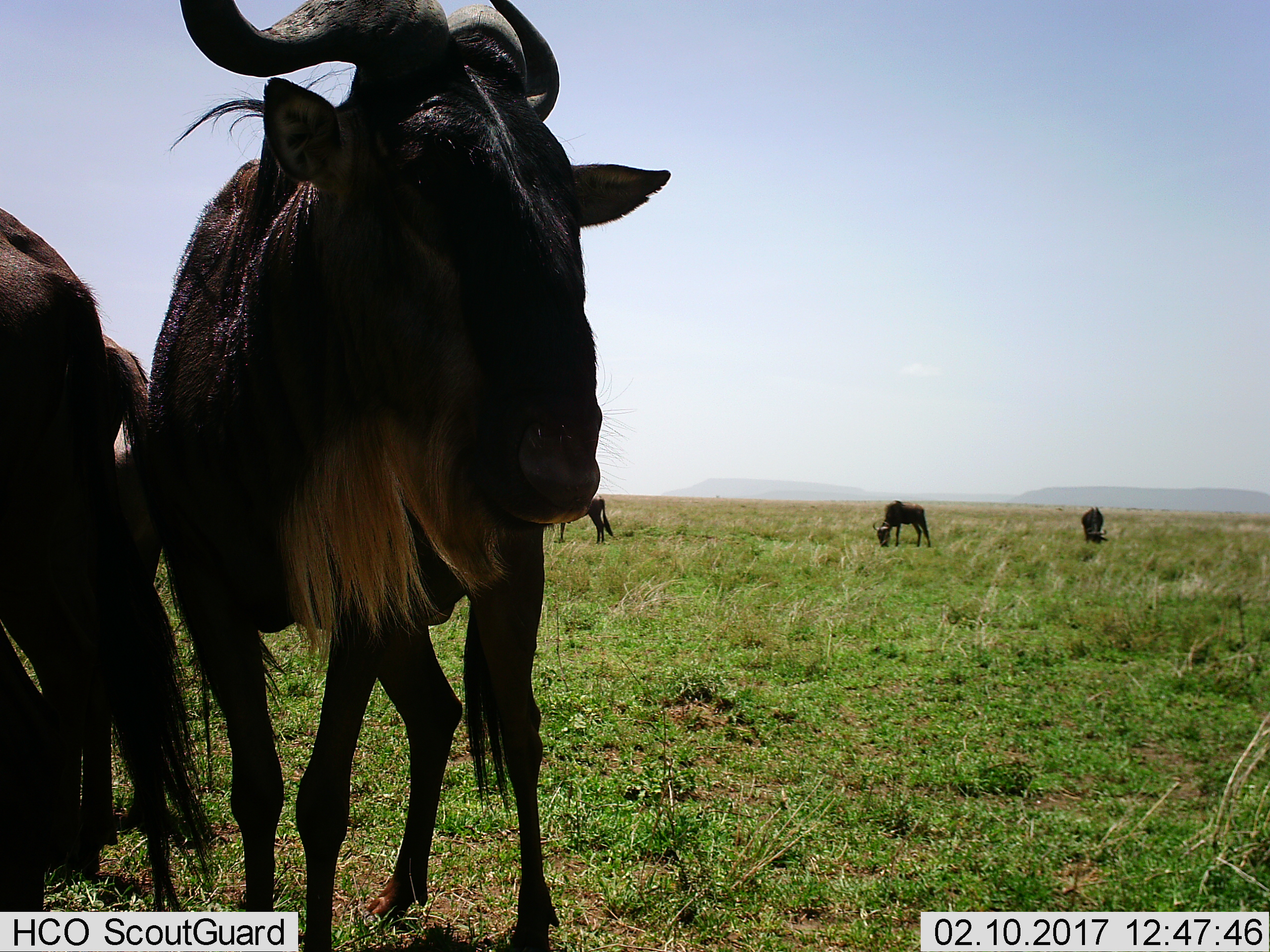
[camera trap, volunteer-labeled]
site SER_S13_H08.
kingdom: Animalia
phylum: Chordata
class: Mammalia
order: Artiodactyla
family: Bovidae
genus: Connochaetes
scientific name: Connochaetes taurinus taurinus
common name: blue wildebeest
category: wildebeestblue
Wildebeestblue (blue wildebeest) (Connochaetes taurinus taurinus), count 5. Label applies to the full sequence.